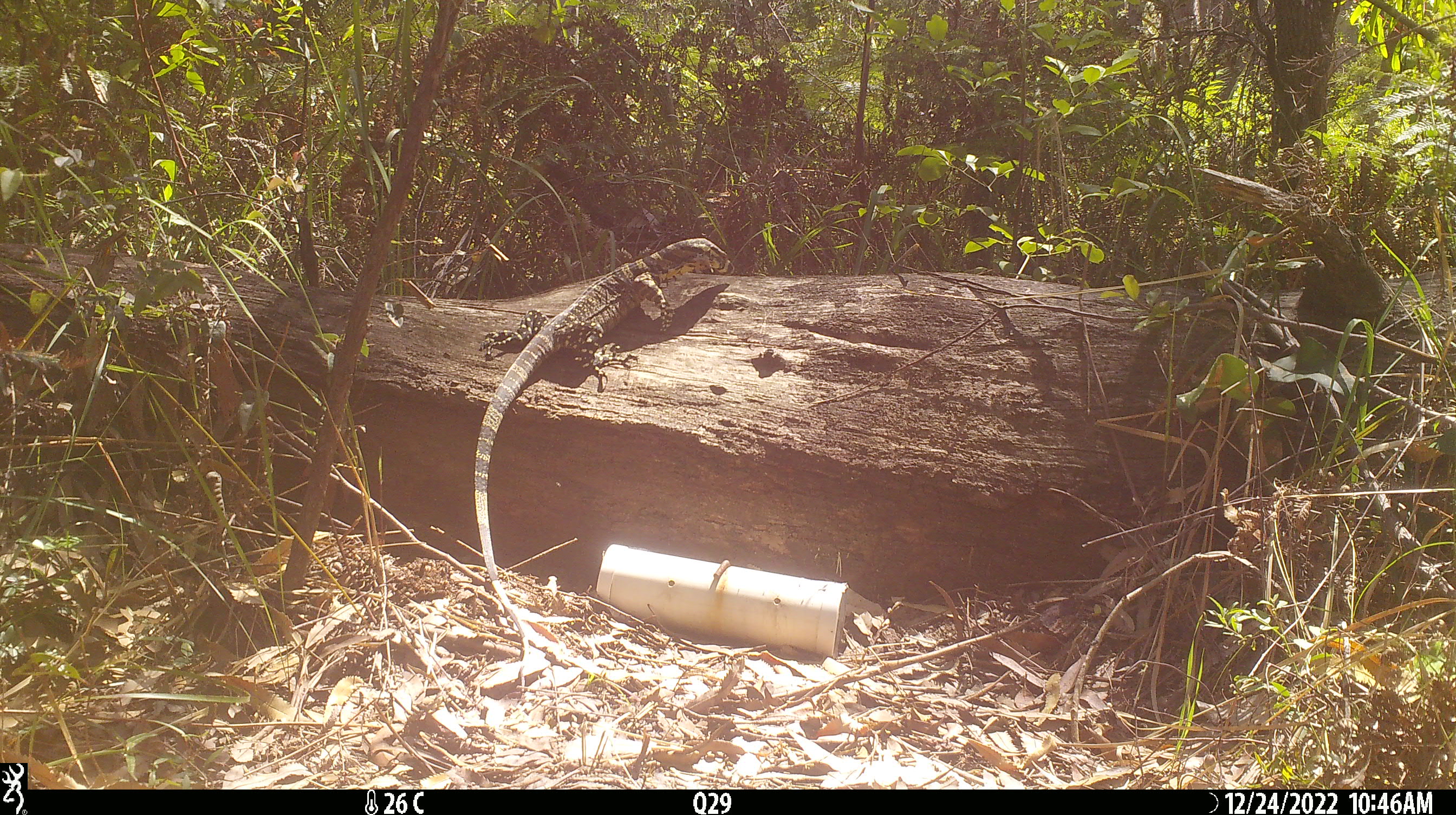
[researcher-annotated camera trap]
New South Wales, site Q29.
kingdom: Animalia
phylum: Chordata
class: Reptilia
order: Squamata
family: Varanidae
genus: Varanus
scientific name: Varanus varius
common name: lace monitor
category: goanna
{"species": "goanna (lace monitor) (Varanus varius)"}